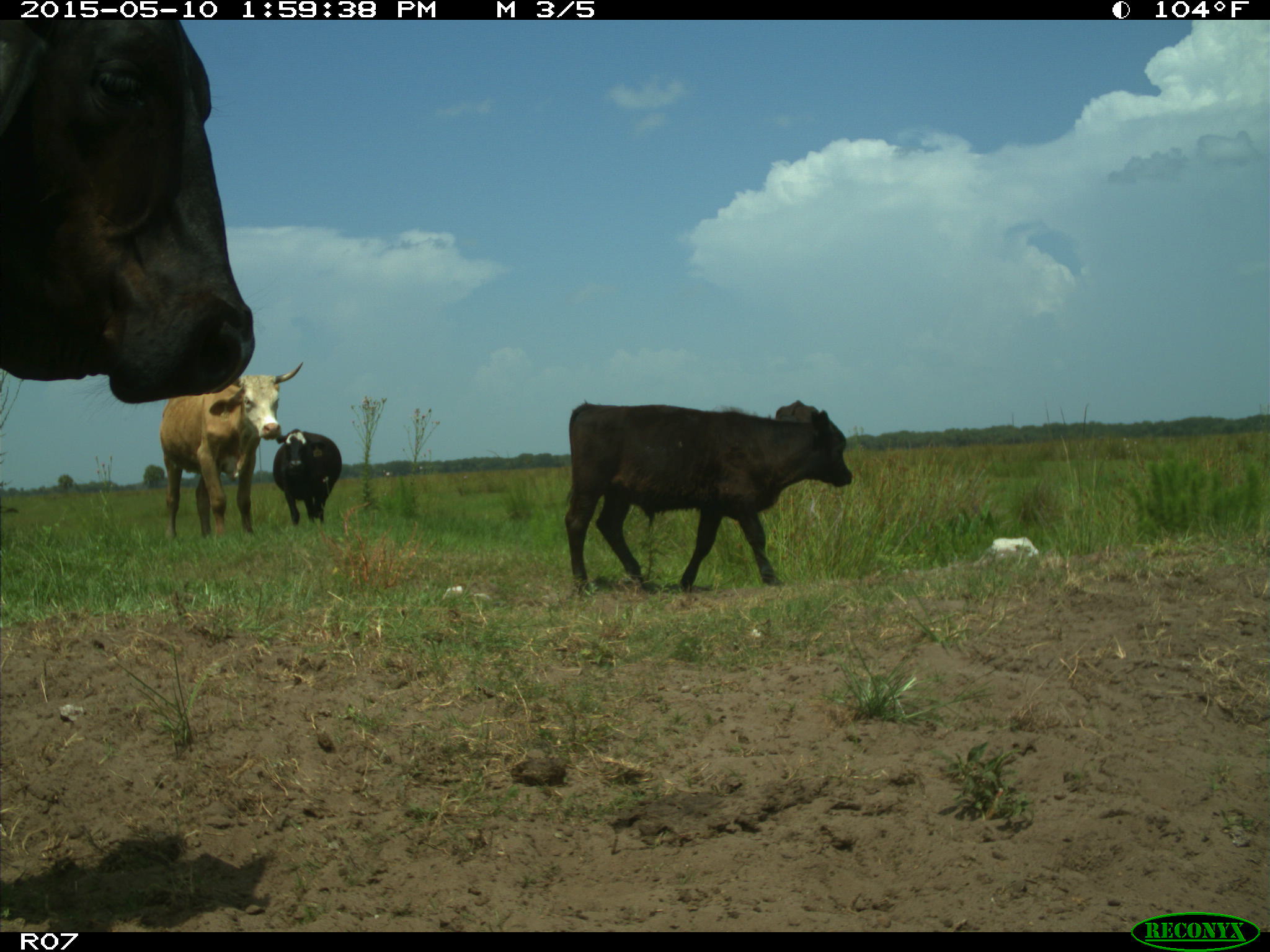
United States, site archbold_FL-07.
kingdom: Animalia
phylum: Chordata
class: Mammalia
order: Artiodactyla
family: Bovidae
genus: Bos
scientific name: Bos taurus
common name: domestic cow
Bos taurus (domestic cow).